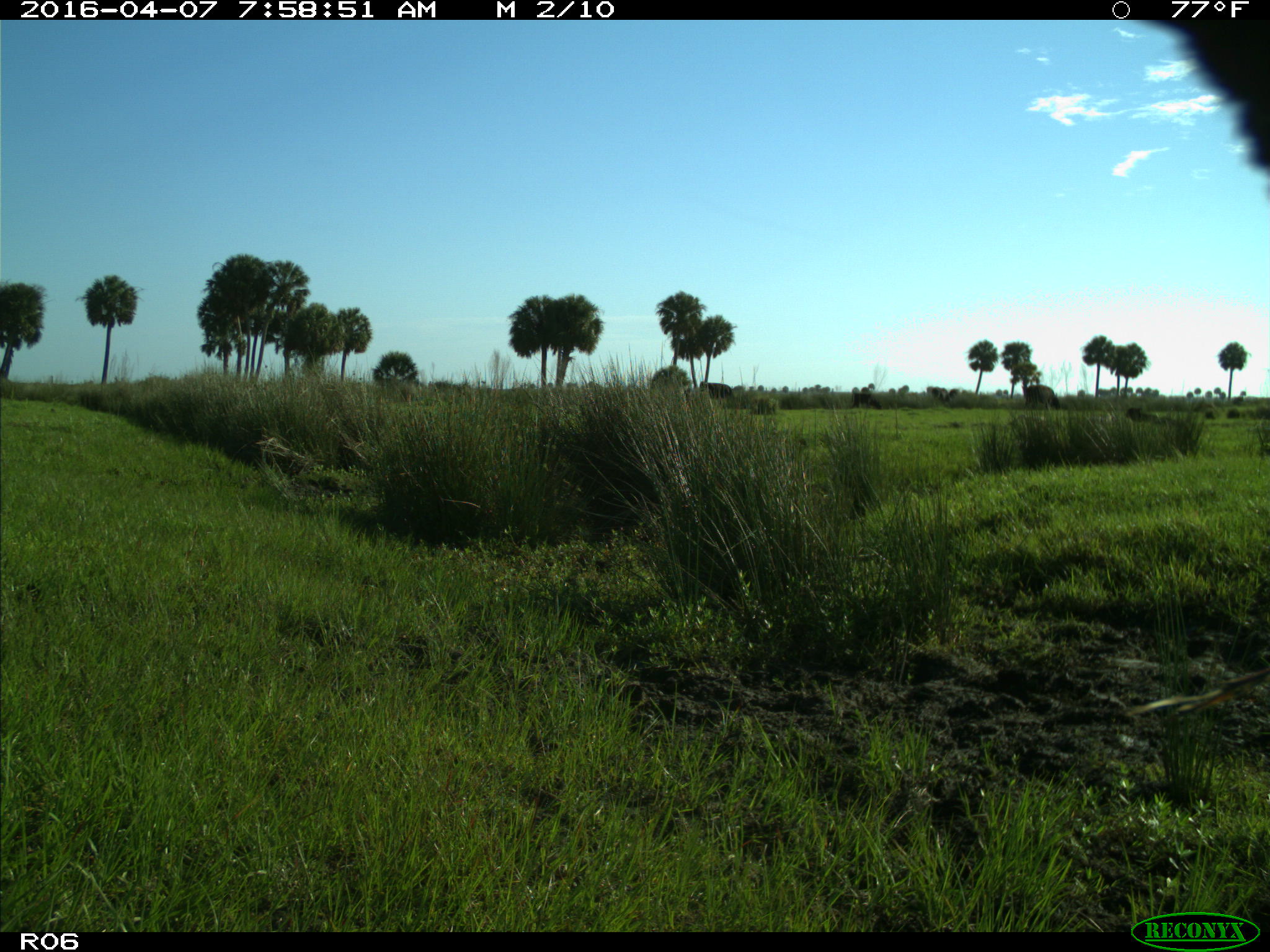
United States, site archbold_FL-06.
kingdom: Animalia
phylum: Chordata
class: Mammalia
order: Artiodactyla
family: Bovidae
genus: Bos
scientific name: Bos taurus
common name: domestic cow